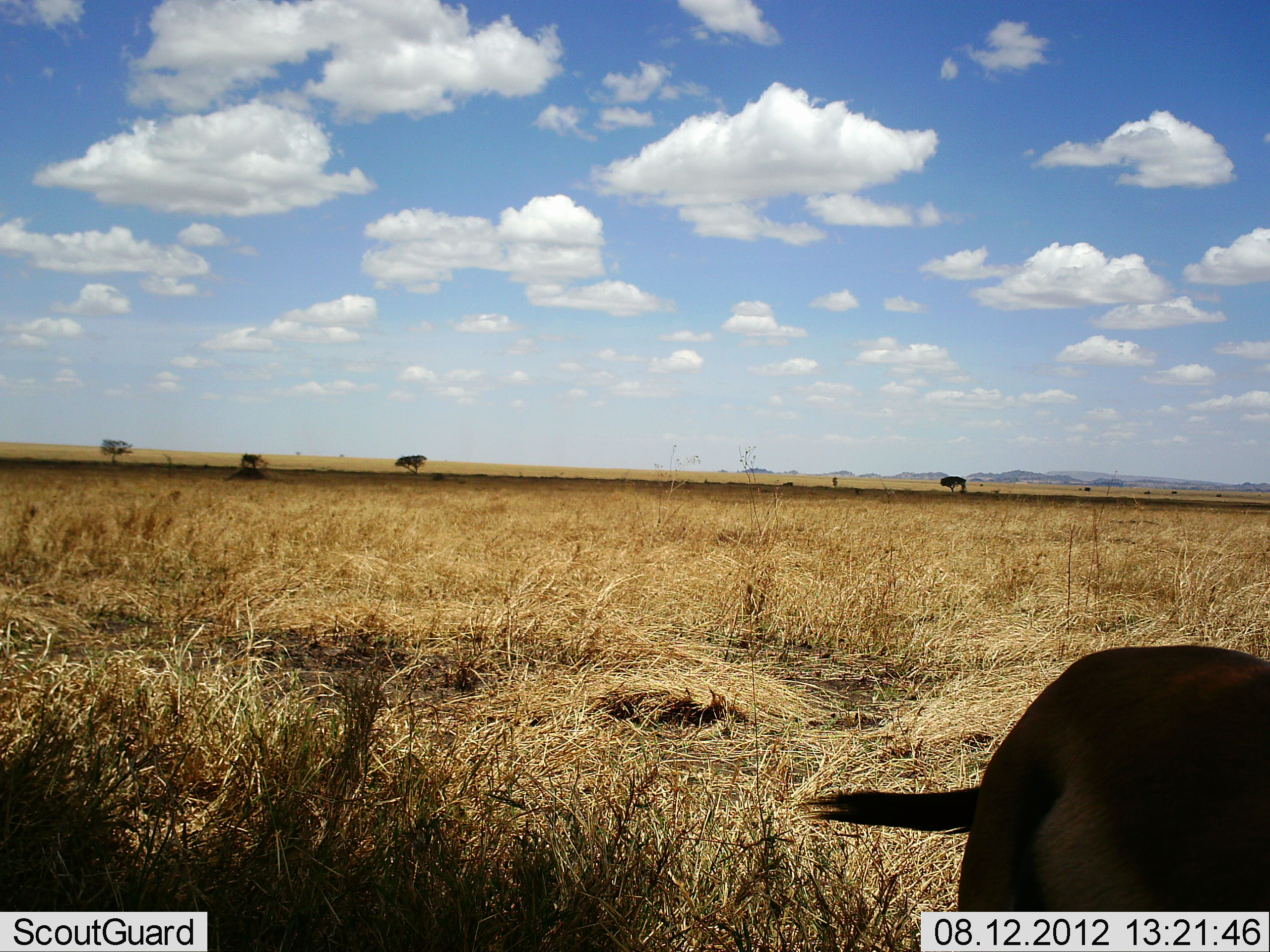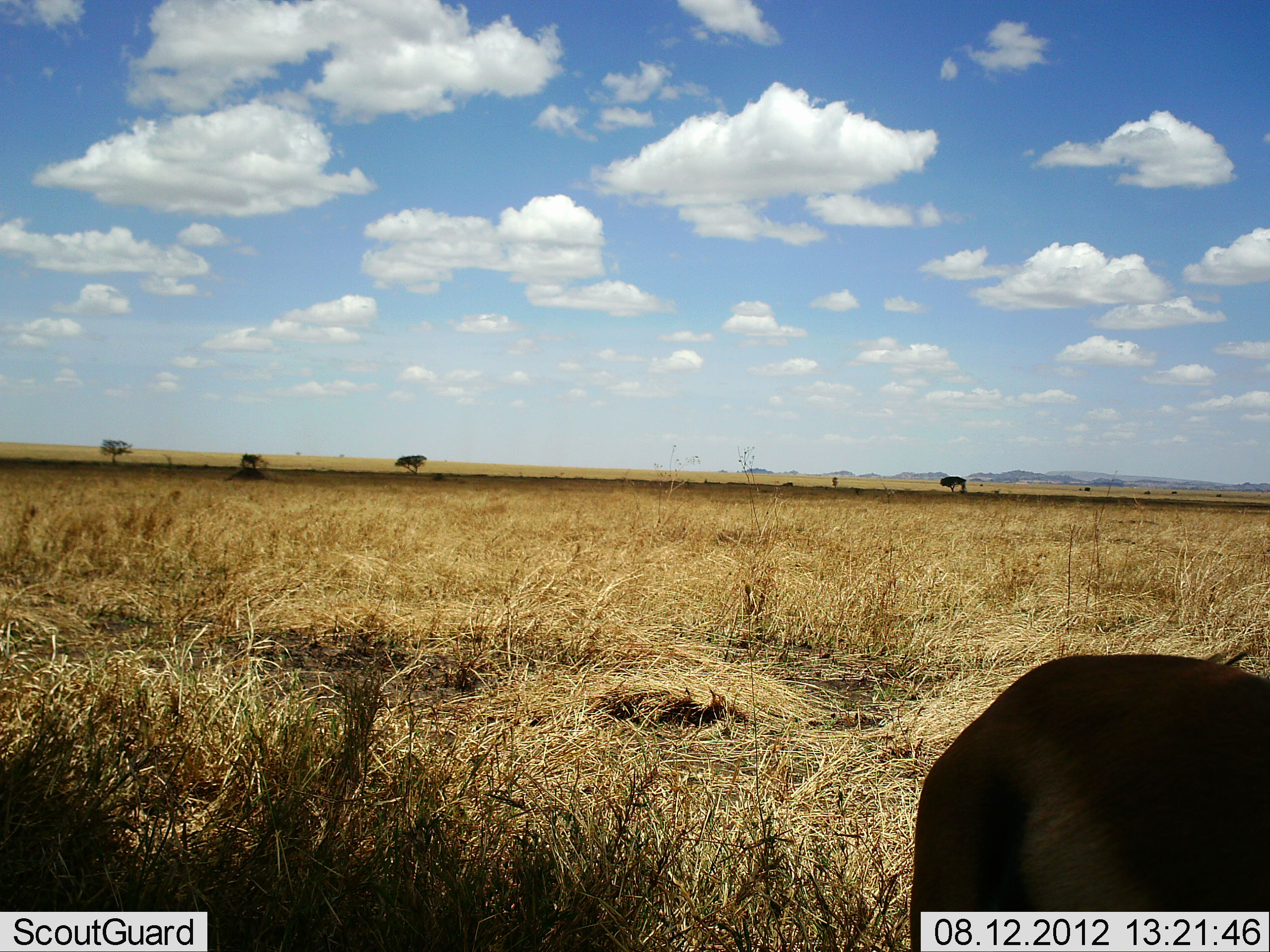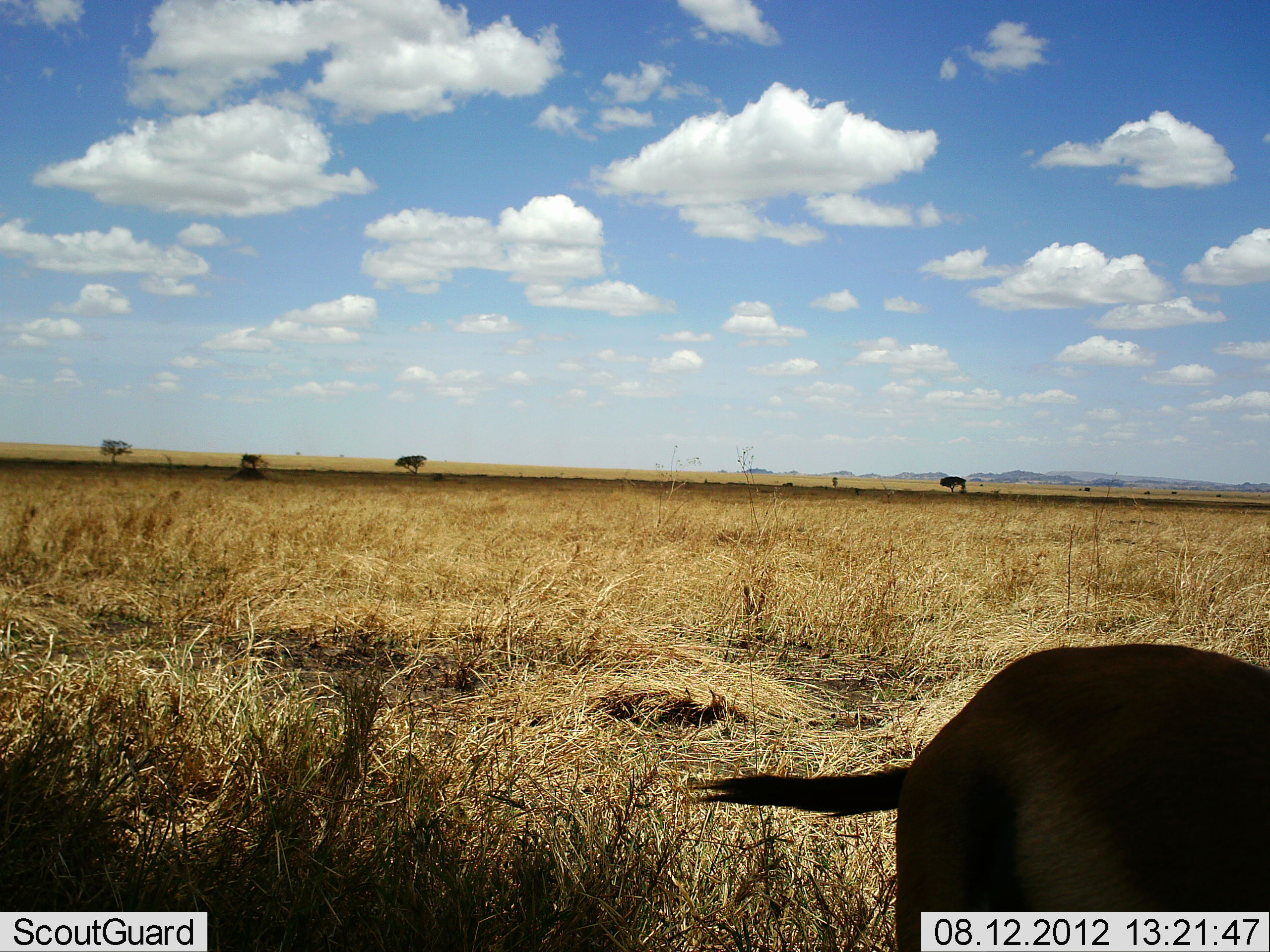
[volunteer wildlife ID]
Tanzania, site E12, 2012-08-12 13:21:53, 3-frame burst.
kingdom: Animalia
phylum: Chordata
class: Mammalia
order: Artiodactyla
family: Bovidae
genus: Eudorcas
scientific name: Eudorcas thomsonii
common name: thomson's gazelle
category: gazellethomsons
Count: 1.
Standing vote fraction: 100%.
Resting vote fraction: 0%.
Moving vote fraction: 0%.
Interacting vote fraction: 0%.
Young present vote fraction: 0%.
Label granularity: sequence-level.